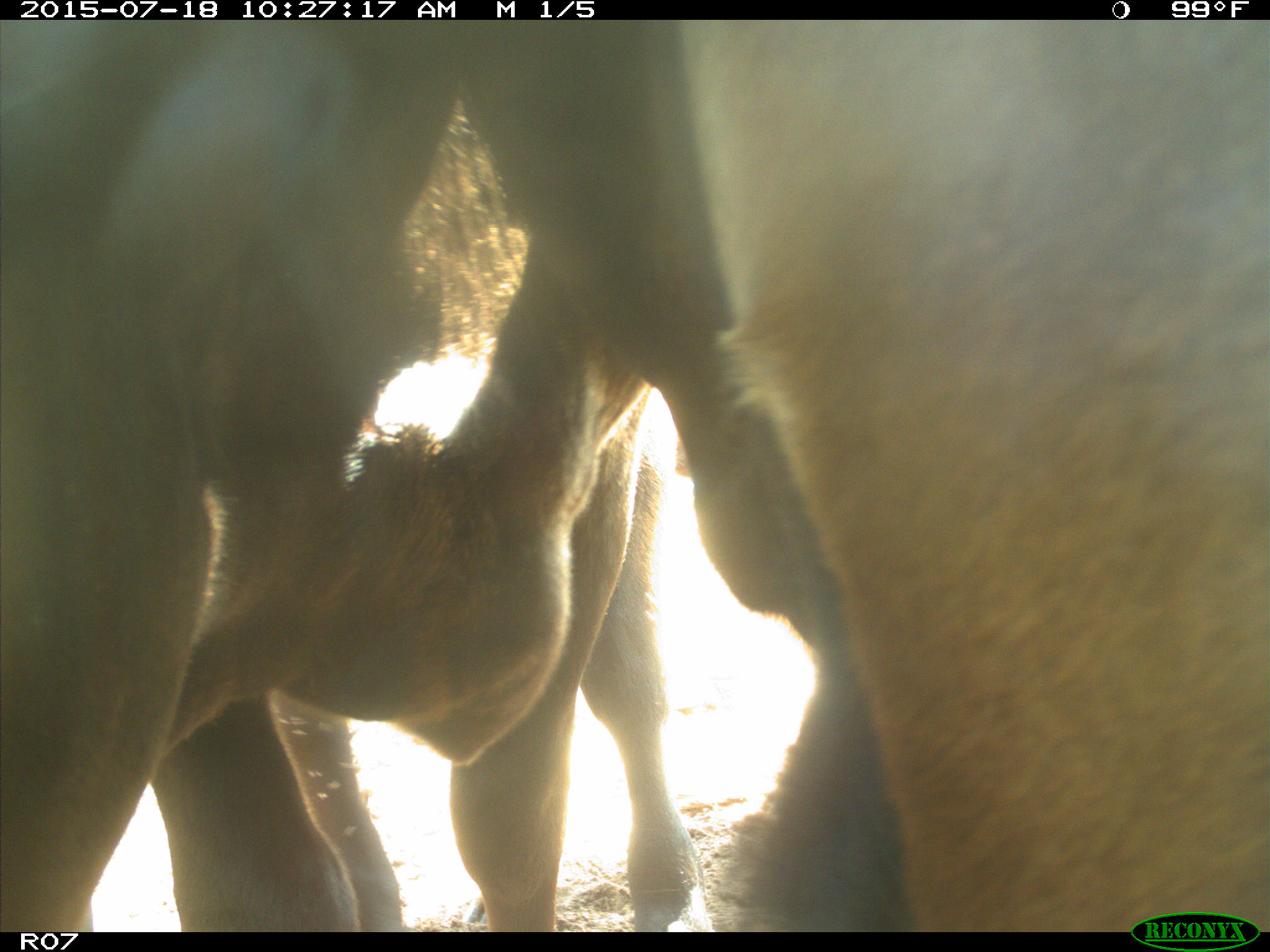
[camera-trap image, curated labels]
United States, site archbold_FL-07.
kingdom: Animalia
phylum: Chordata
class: Mammalia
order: Artiodactyla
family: Bovidae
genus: Bos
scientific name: Bos taurus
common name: domestic cow